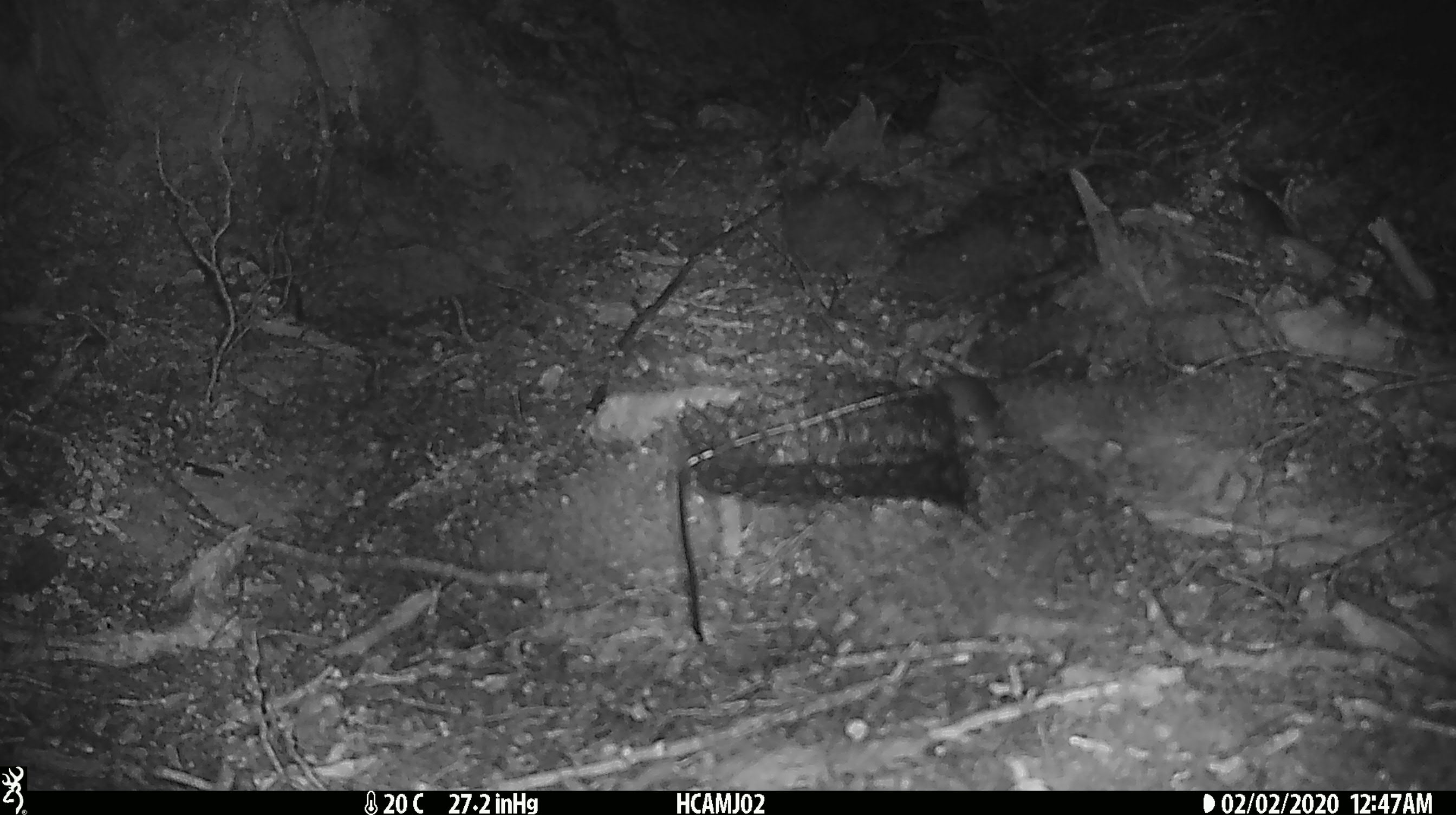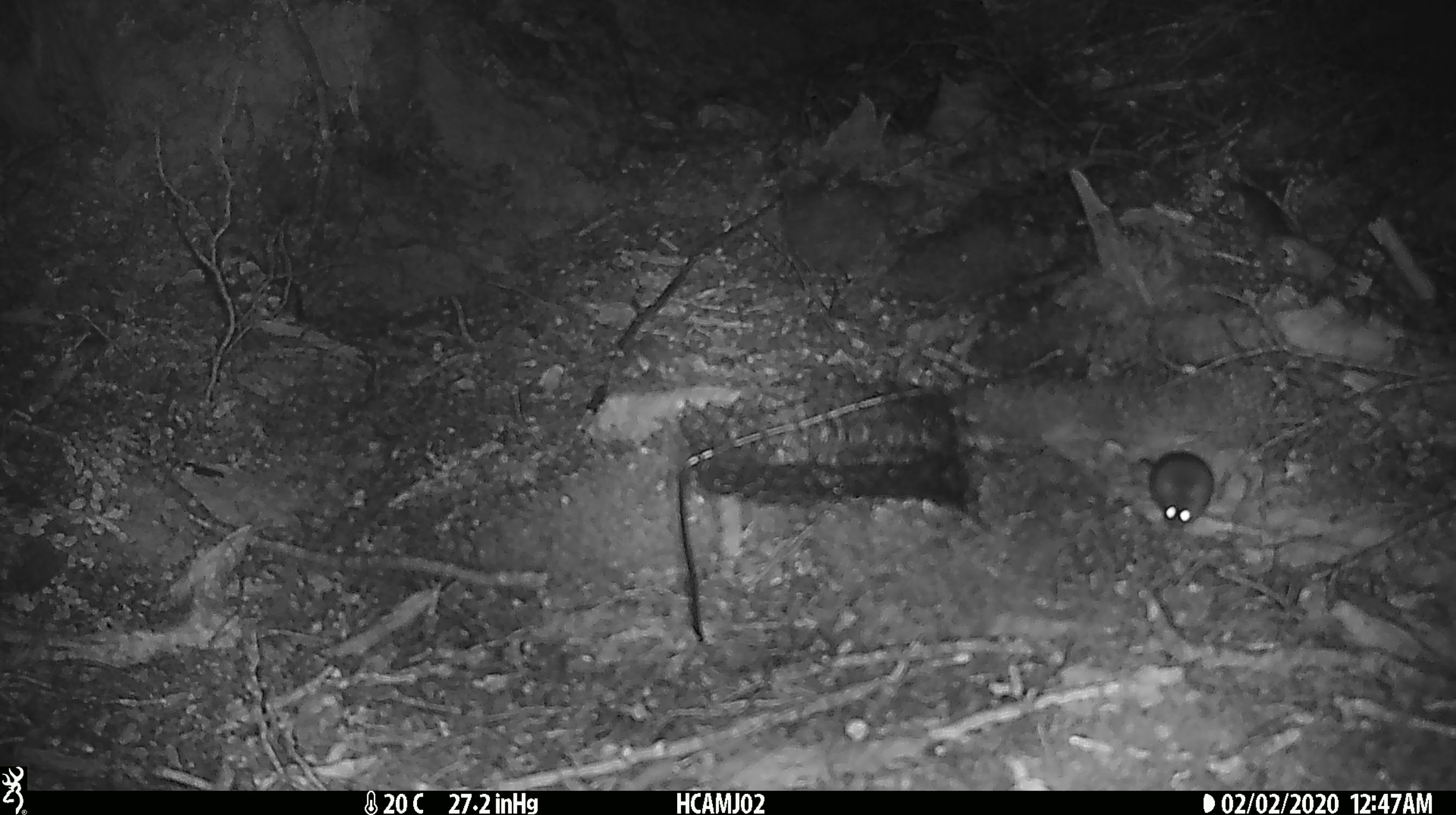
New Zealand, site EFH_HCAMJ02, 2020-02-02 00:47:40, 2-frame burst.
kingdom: Animalia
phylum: Chordata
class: Mammalia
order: Rodentia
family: Muridae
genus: Mus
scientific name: Mus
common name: mouse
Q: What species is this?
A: Mouse (Mus).